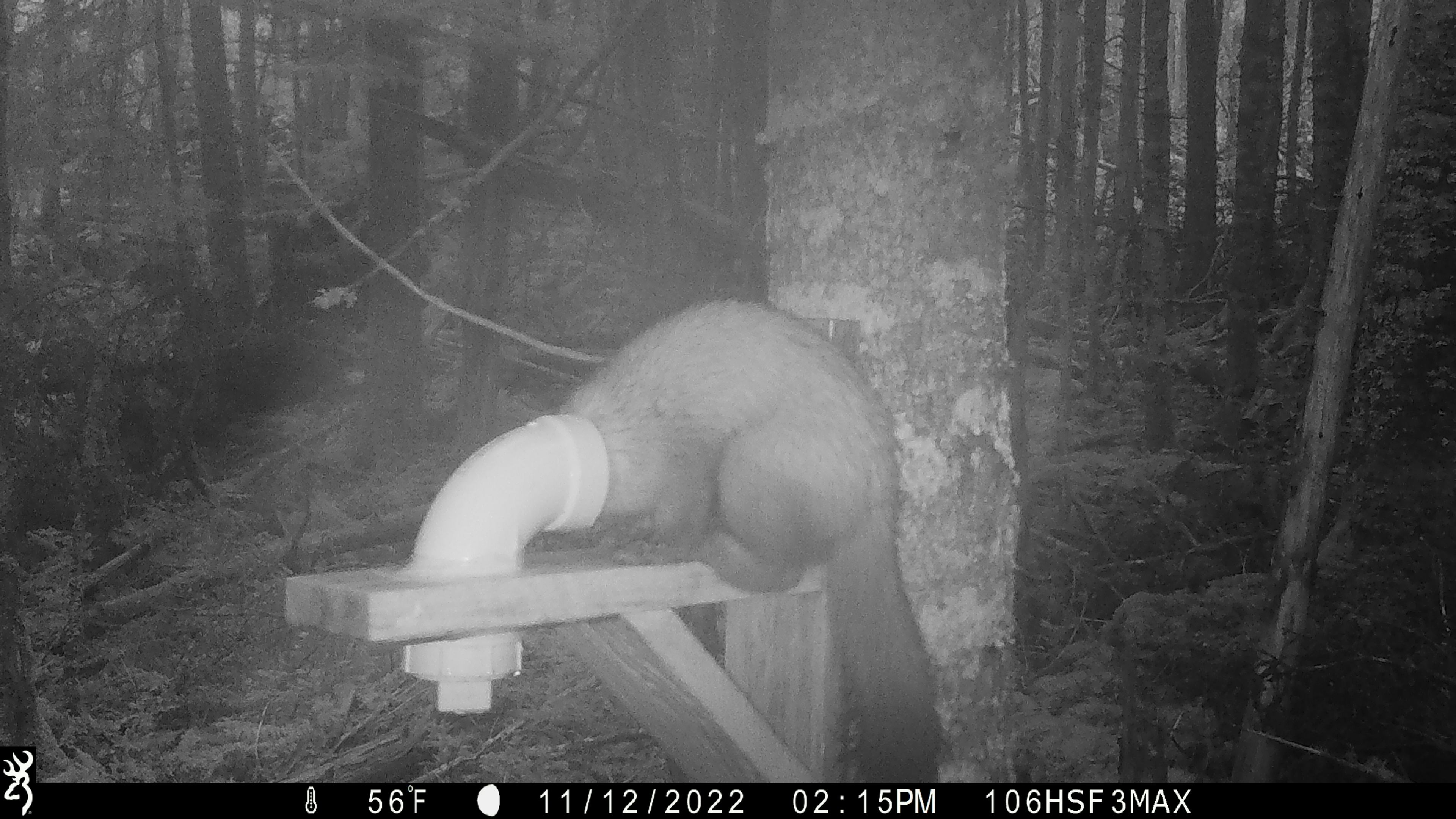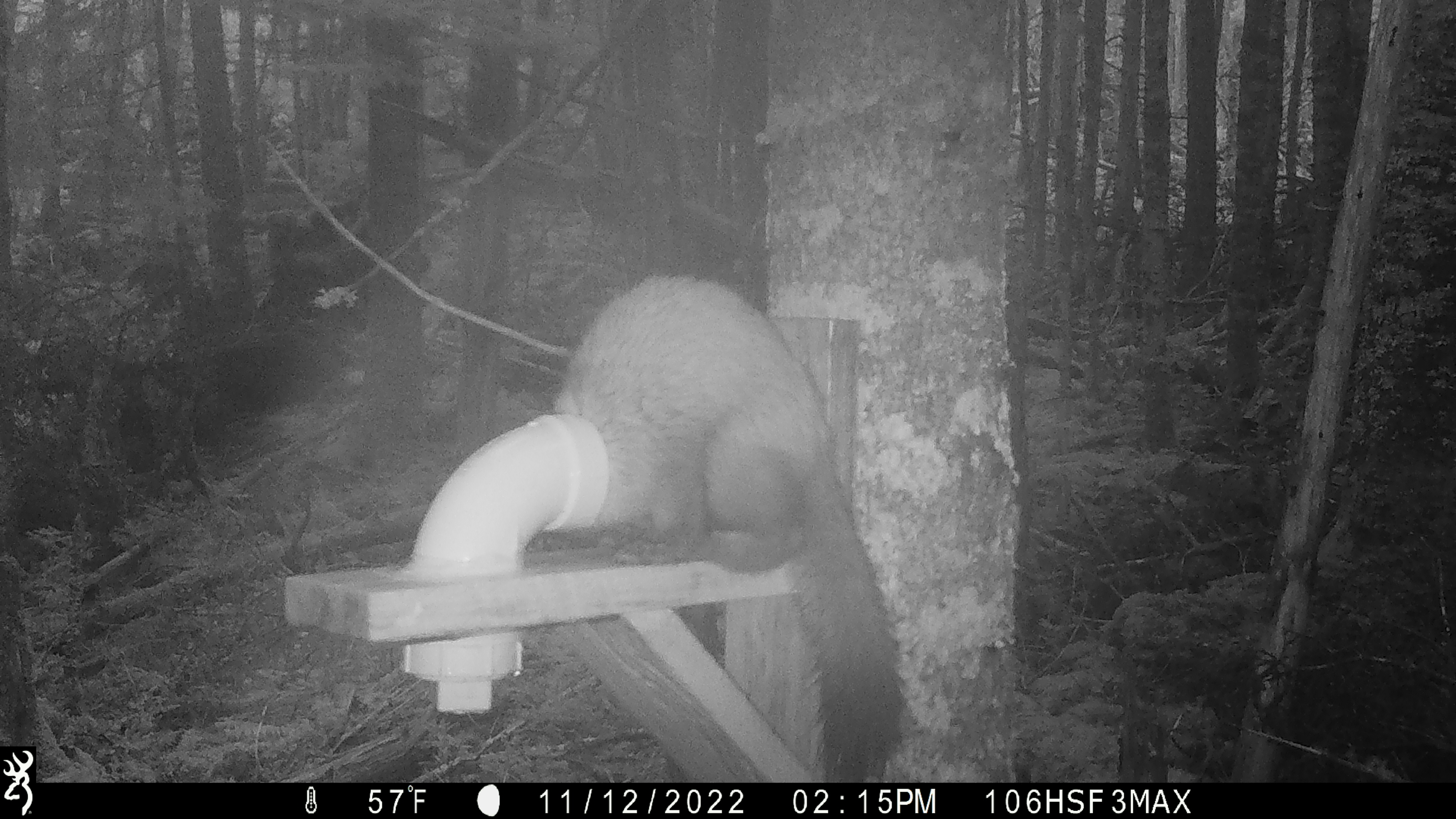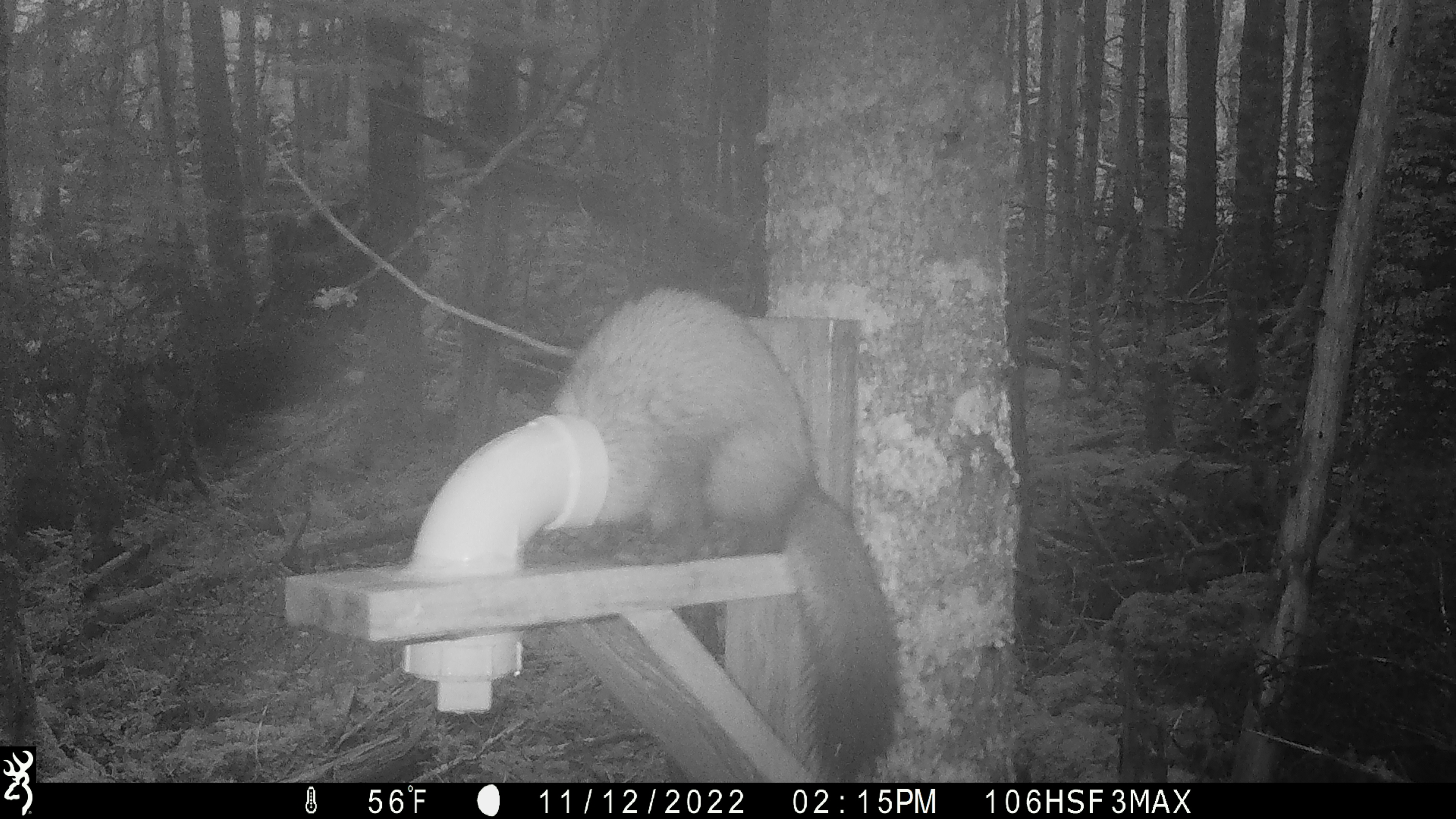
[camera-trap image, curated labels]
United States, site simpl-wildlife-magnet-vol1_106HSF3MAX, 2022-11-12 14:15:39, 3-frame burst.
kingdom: Animalia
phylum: Chordata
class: Mammalia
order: Carnivora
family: Mustelidae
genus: Martes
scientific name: Martes americana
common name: american marten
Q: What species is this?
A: American marten (Martes americana).